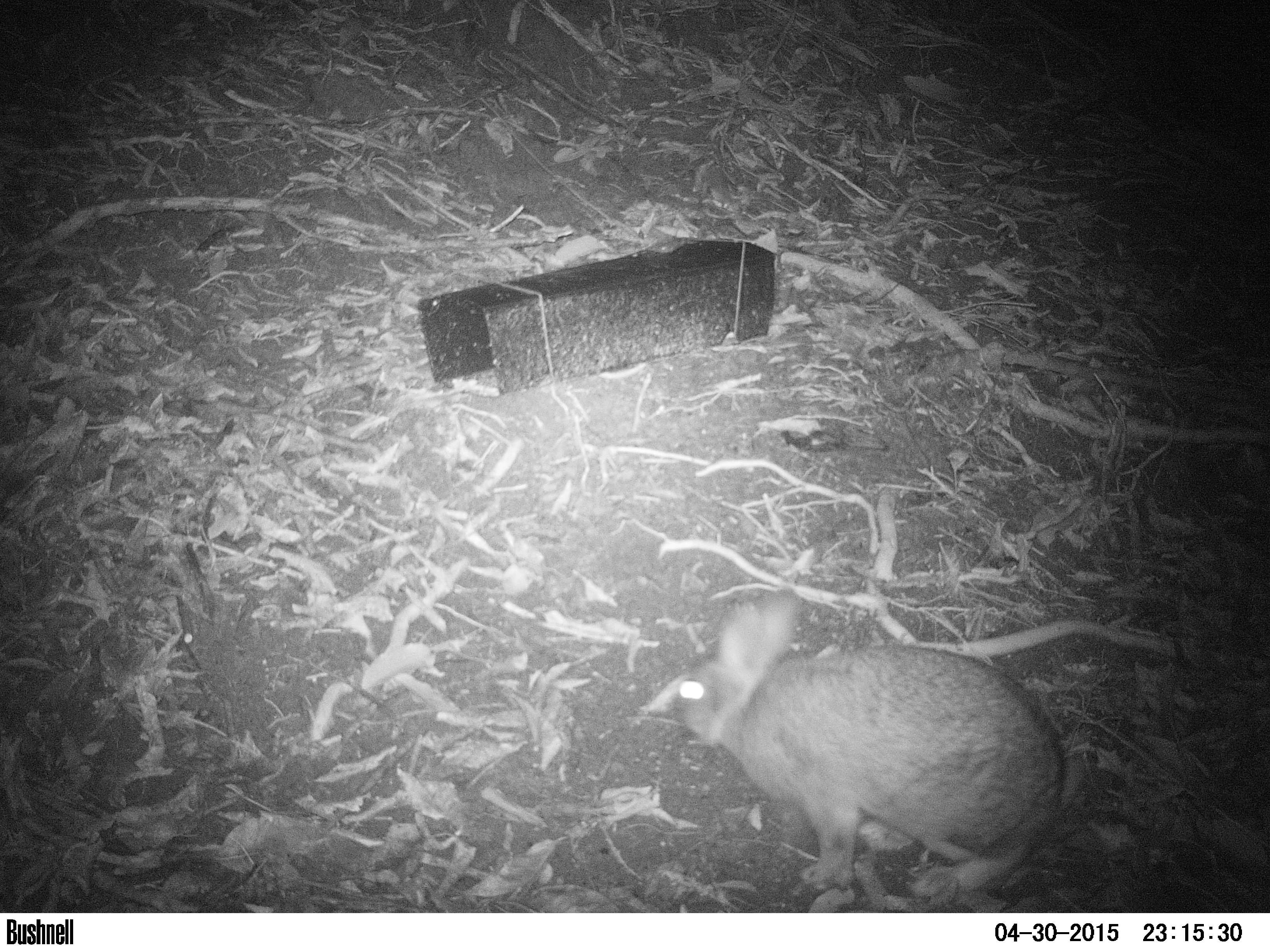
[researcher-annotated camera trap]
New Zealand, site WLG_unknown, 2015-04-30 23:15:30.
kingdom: Animalia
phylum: Chordata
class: Mammalia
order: Lagomorpha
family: Leporidae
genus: Oryctolagus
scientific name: Oryctolagus cuniculus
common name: european rabbit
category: rabbit